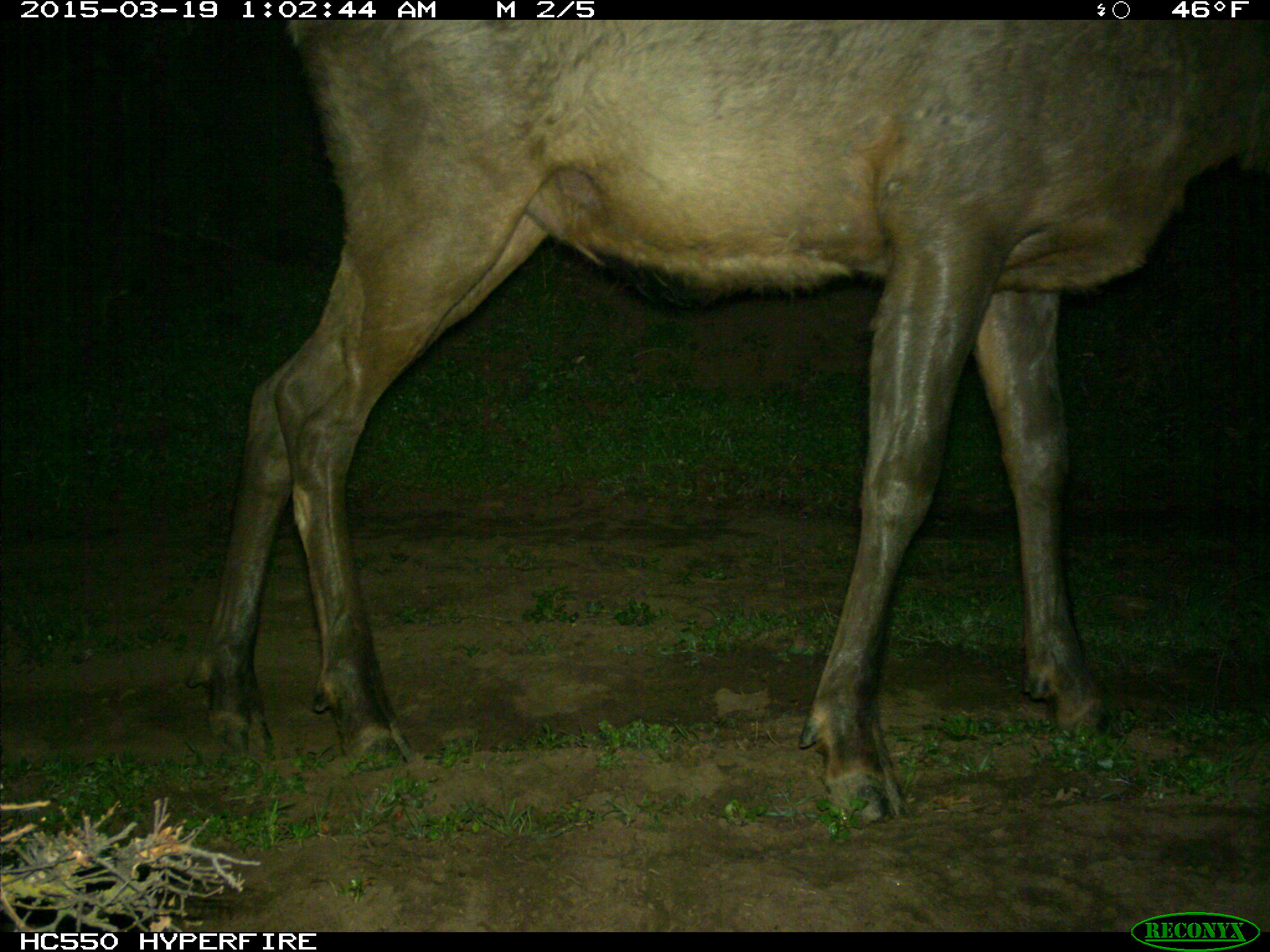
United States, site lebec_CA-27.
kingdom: Animalia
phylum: Chordata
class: Mammalia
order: Artiodactyla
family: Cervidae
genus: Cervus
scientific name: Cervus canadensis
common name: elk